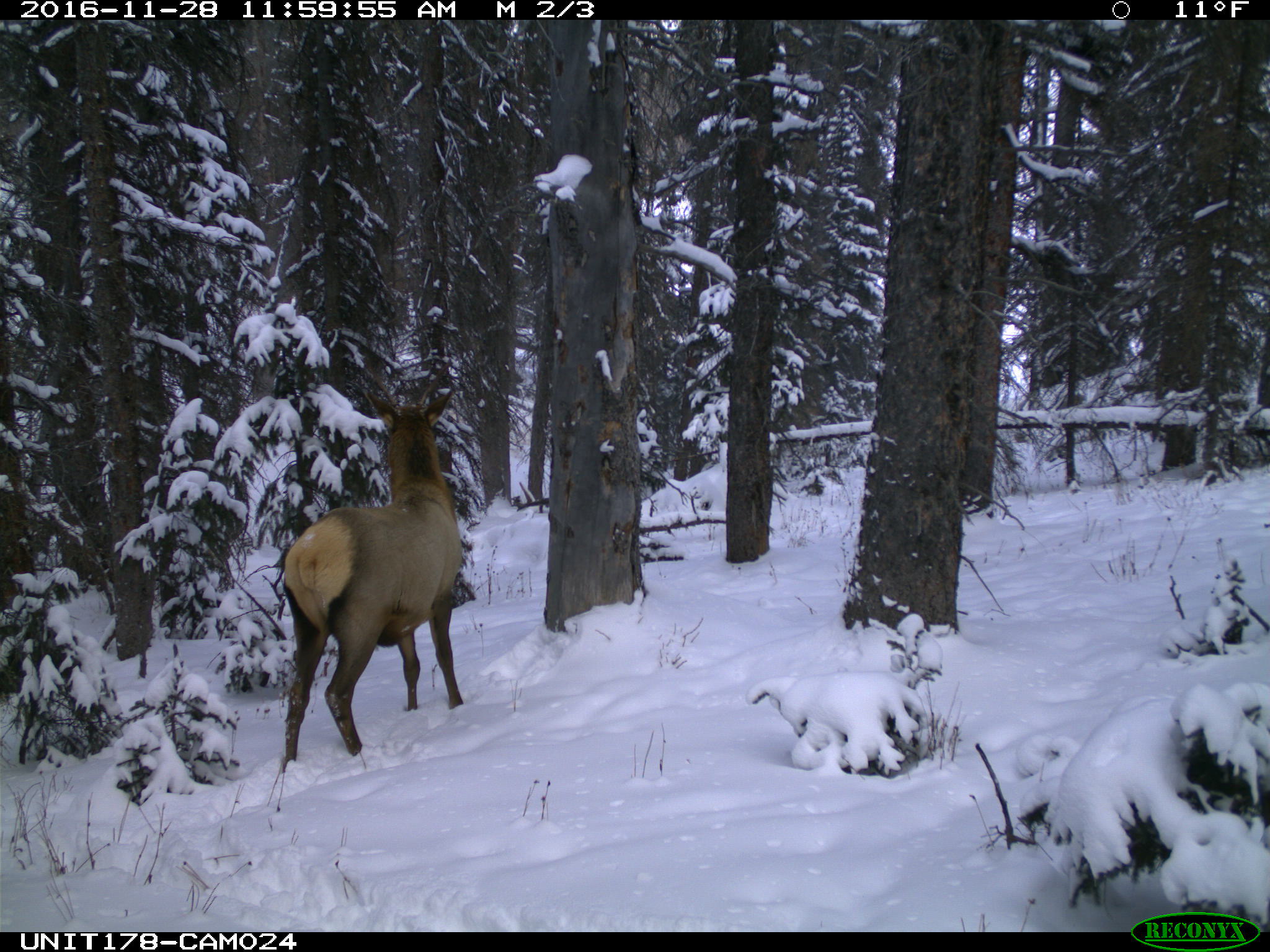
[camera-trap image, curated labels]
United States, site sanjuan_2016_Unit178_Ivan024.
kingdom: Animalia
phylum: Chordata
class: Mammalia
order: Artiodactyla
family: Cervidae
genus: Cervus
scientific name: Cervus elaphus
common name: red deer